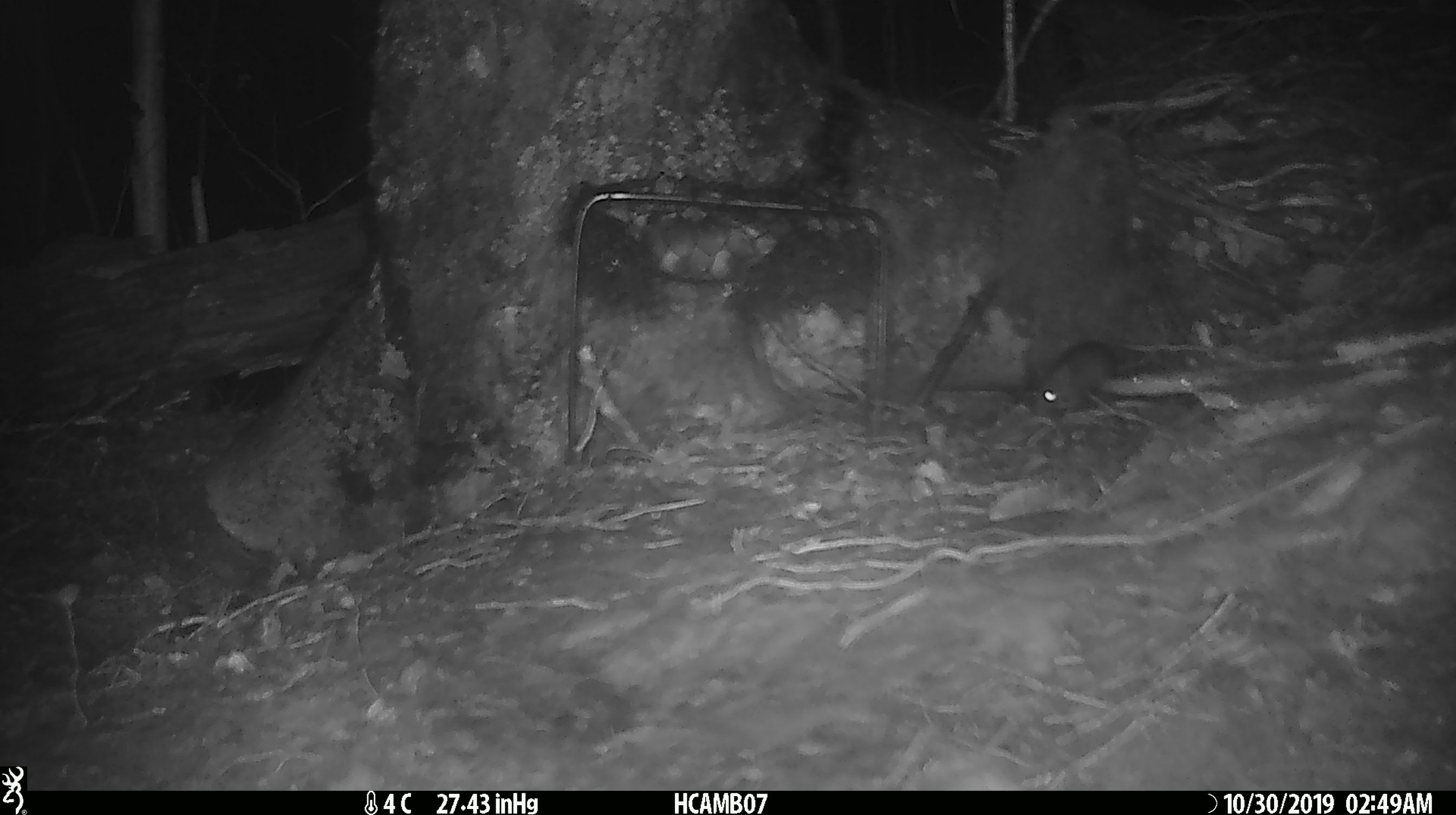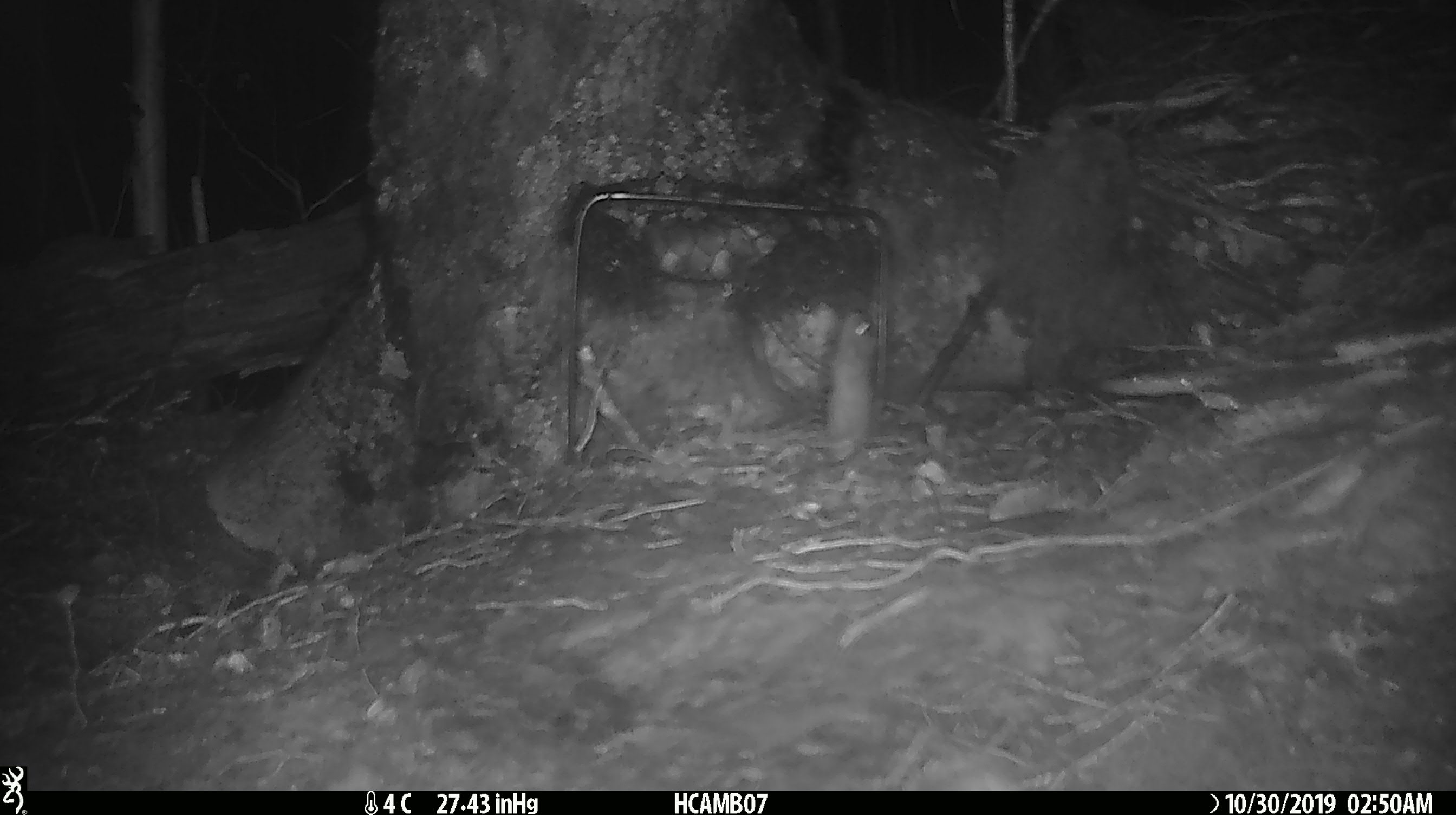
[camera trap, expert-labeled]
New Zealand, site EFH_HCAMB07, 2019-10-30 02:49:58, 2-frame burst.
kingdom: Animalia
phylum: Chordata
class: Mammalia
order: Rodentia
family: Muridae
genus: Mus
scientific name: Mus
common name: mouse